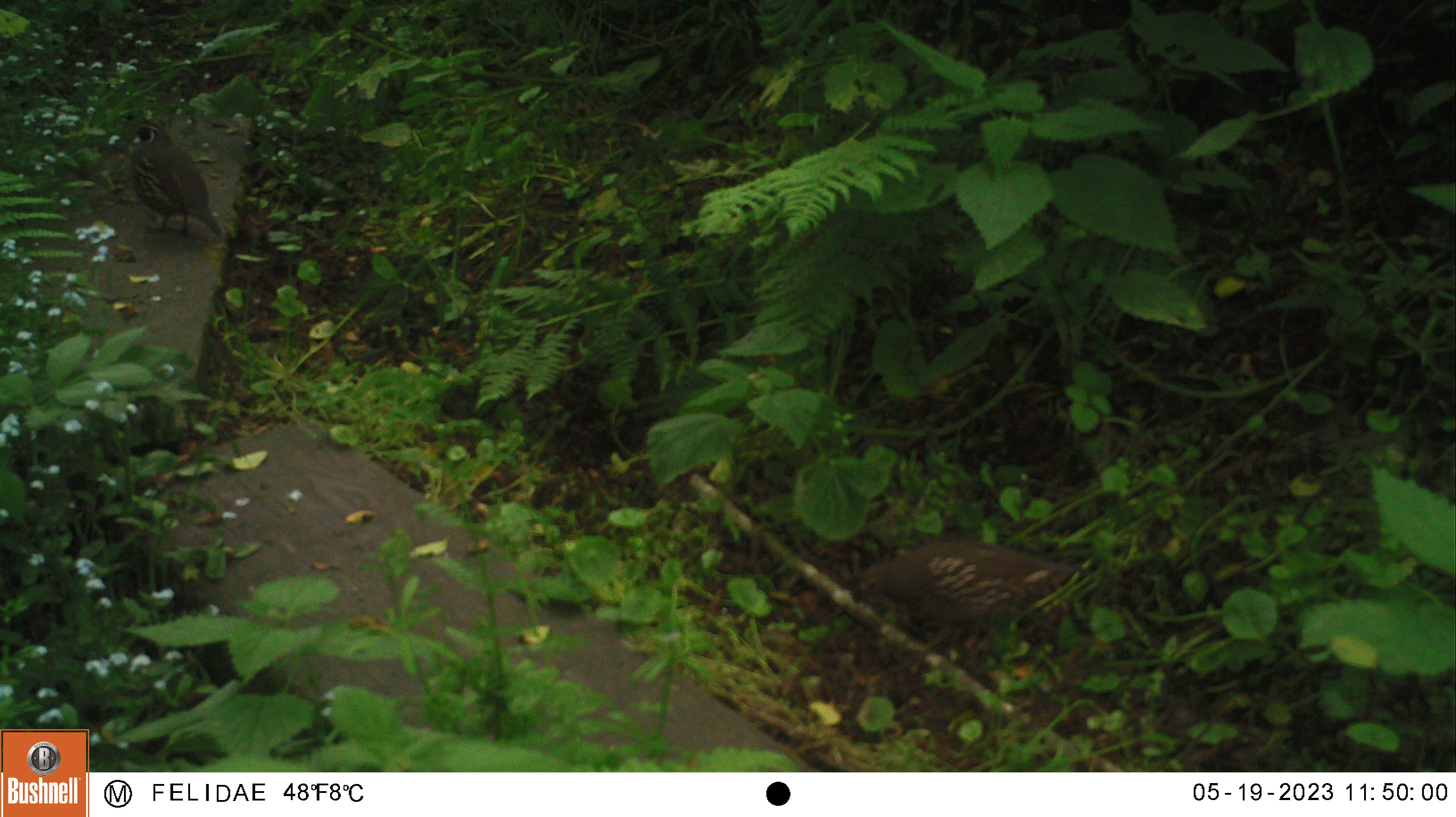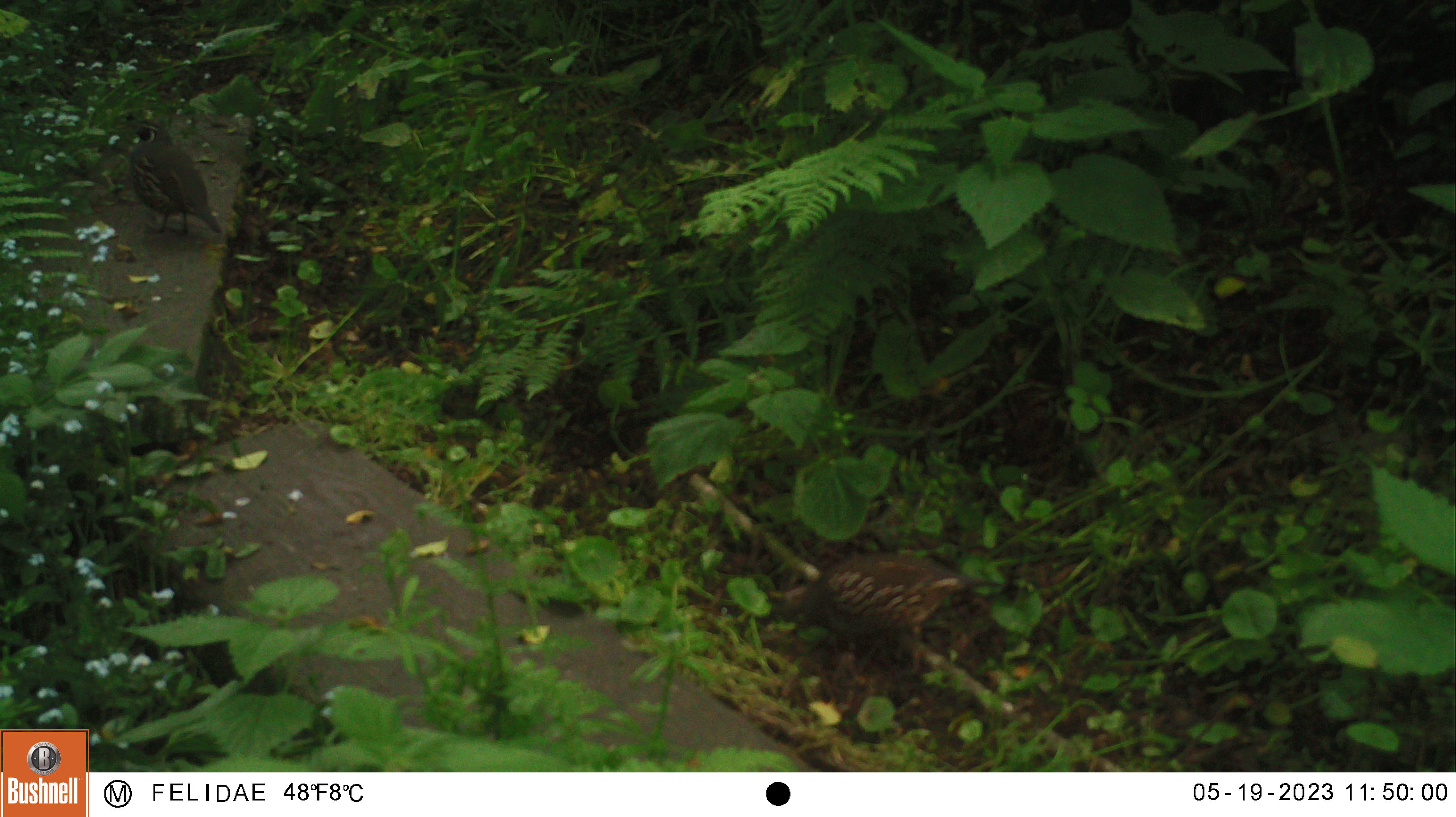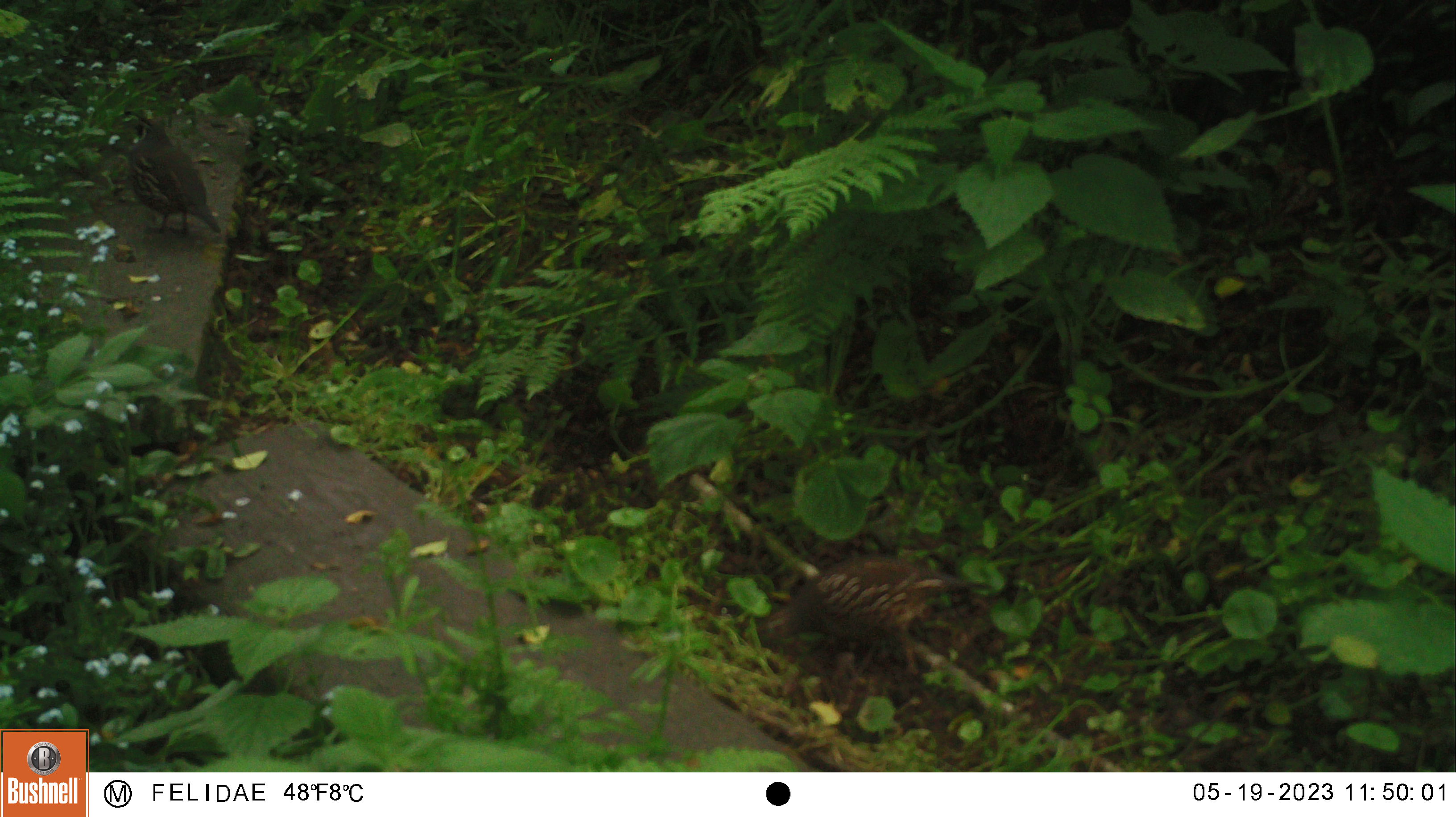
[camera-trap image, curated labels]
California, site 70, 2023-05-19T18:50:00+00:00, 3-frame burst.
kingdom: Animalia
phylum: Chordata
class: Aves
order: Galliformes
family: Odontophoridae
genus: Callipepla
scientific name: Callipepla californica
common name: california quail